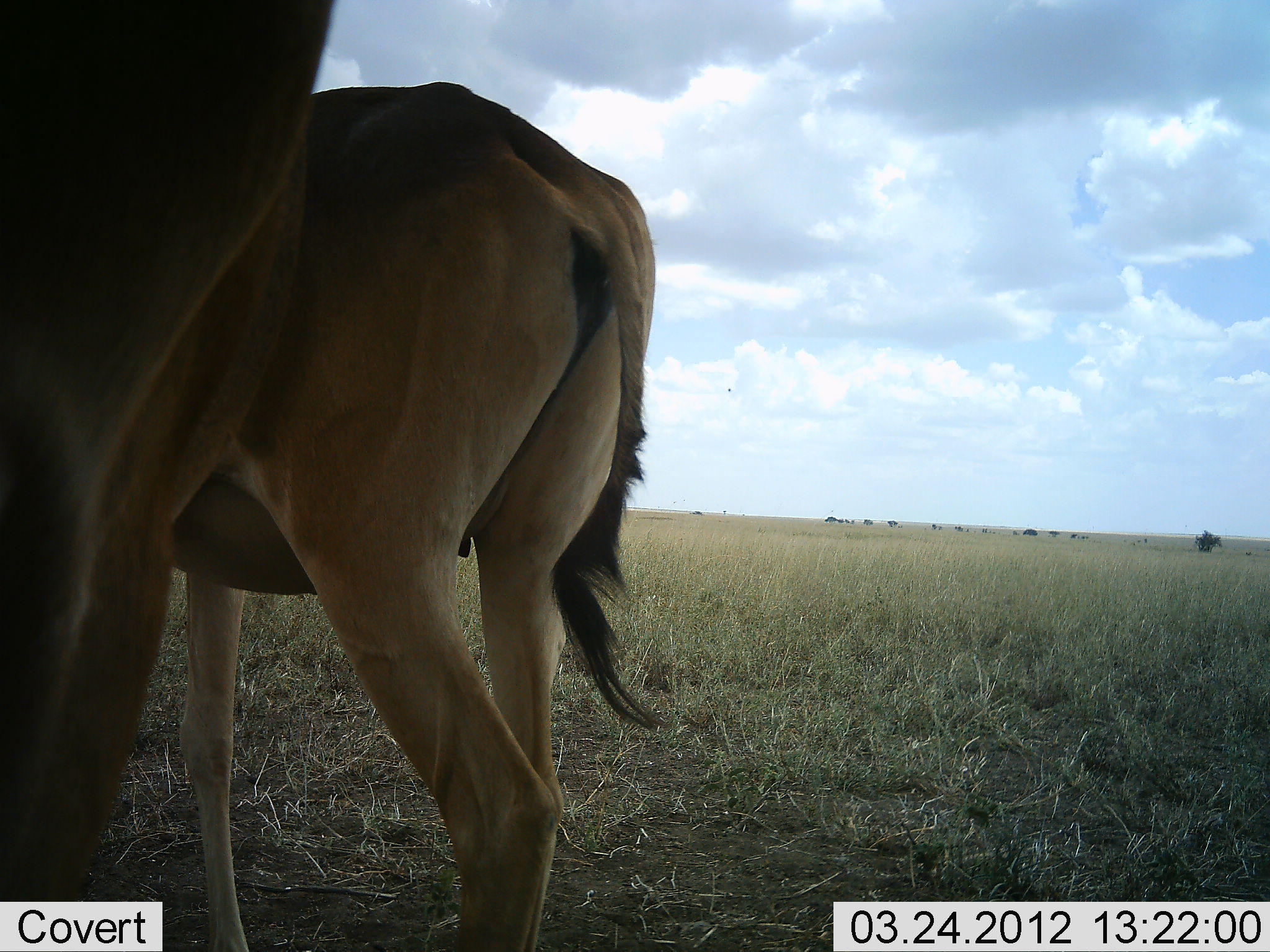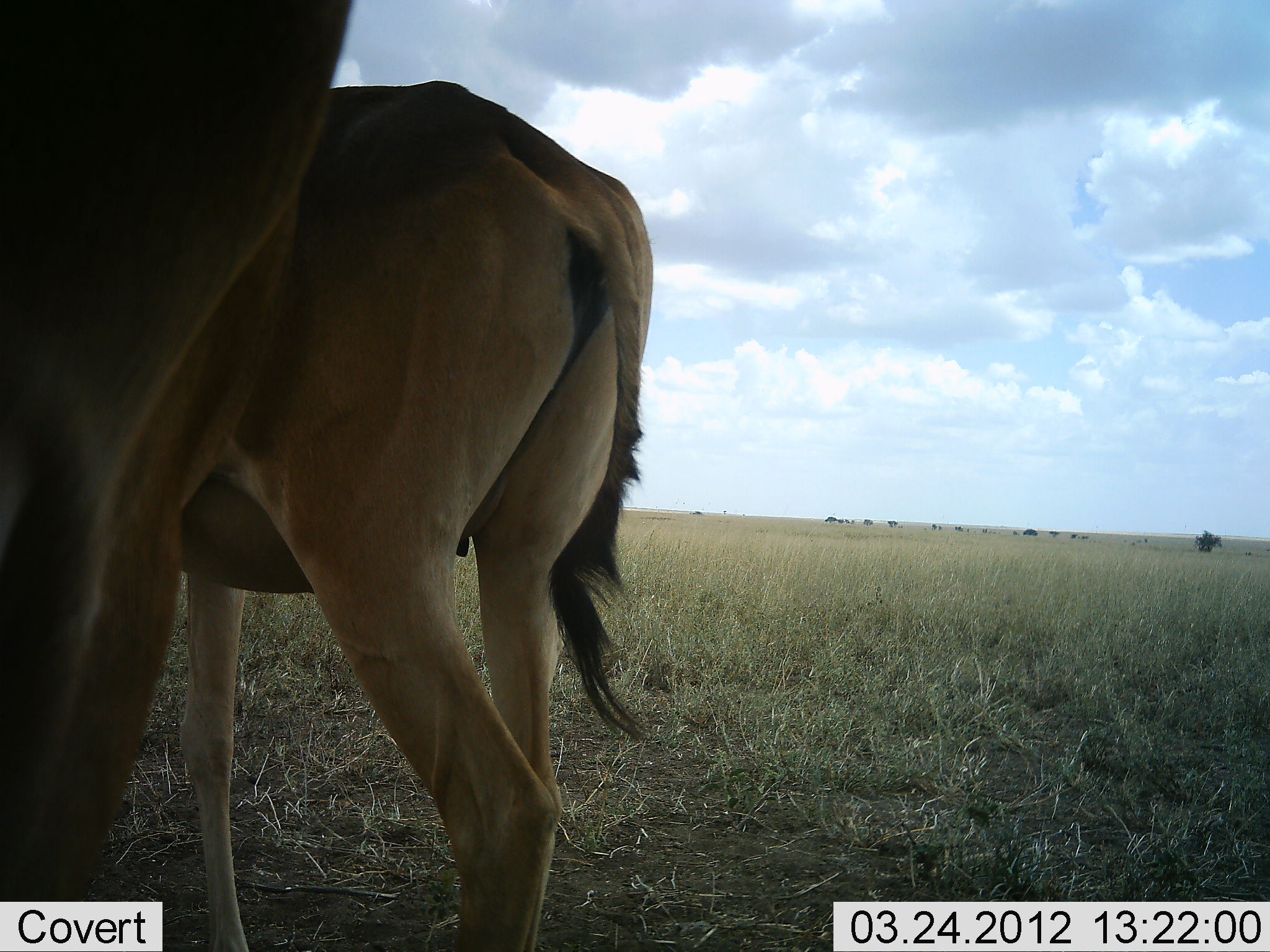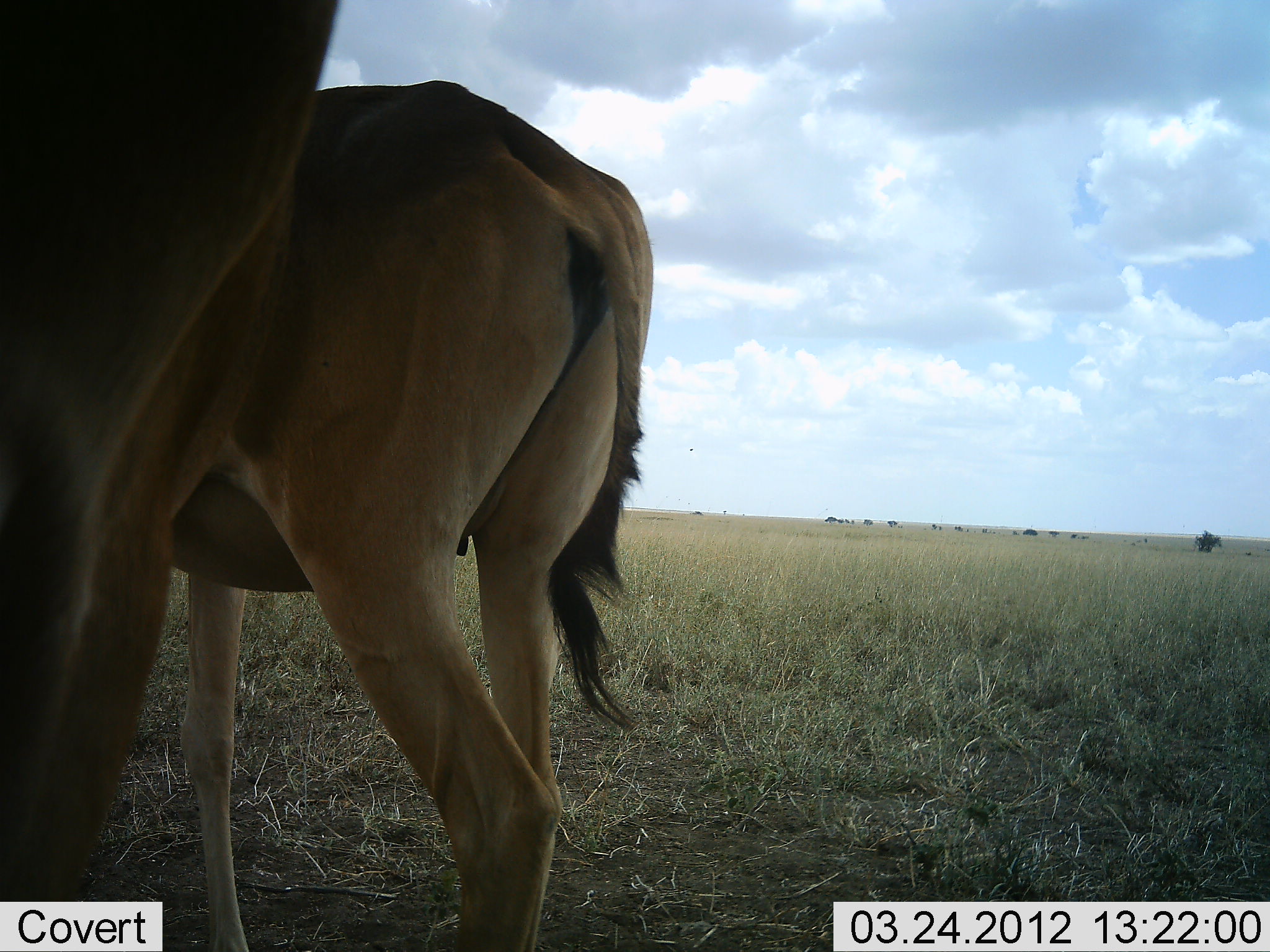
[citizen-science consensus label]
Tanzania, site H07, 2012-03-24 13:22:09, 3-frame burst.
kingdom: Animalia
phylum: Chordata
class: Mammalia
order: Artiodactyla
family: Bovidae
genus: Alcelaphus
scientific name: Alcelaphus buselaphus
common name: hartebeest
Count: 2.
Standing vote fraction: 100%.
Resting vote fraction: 0%.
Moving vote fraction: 0%.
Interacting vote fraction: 9%.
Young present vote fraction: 0%.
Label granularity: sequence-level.